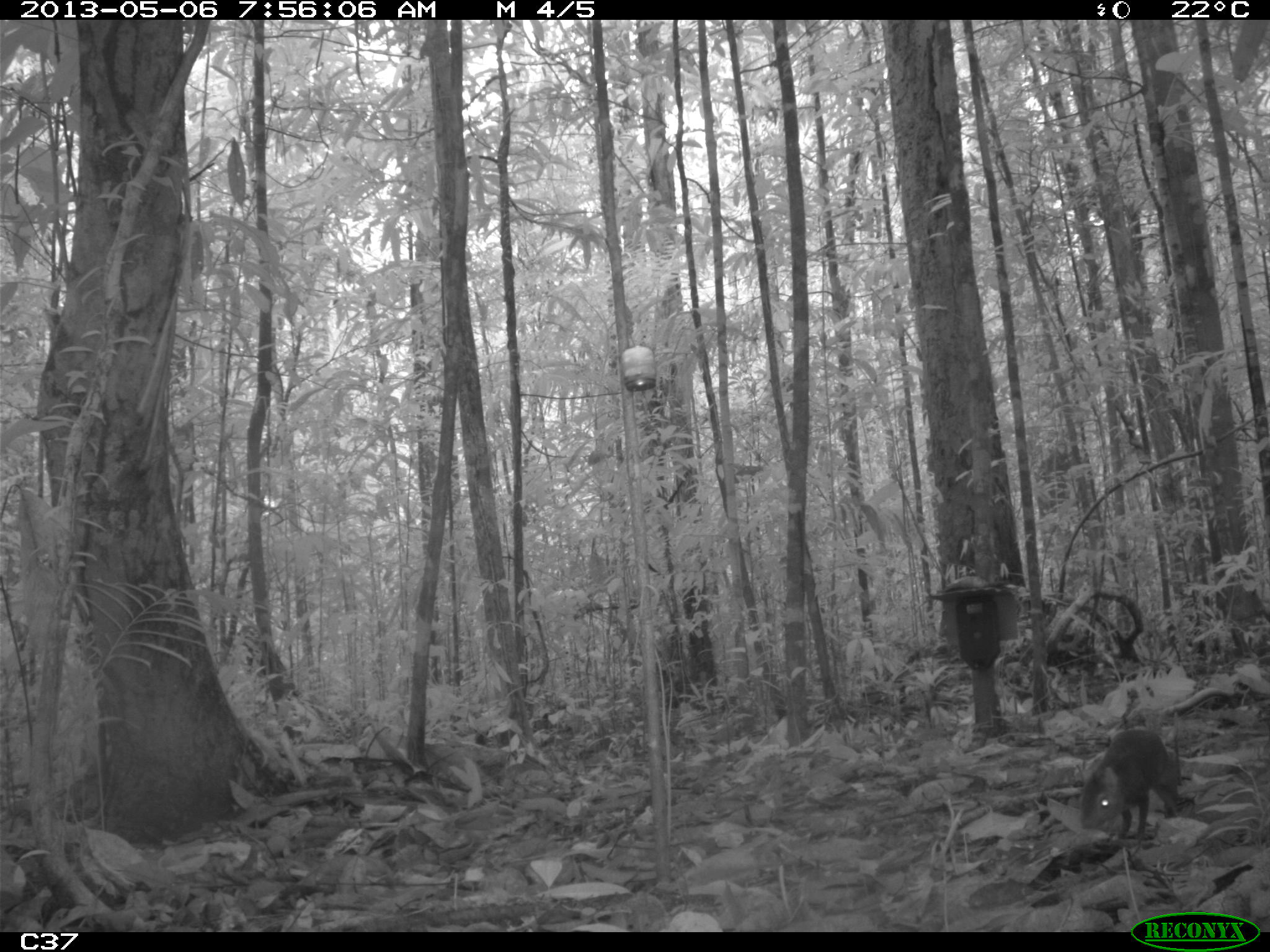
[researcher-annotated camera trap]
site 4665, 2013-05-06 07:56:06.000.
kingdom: Animalia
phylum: Chordata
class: Mammalia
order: Rodentia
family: Dasyproctidae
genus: Myoprocta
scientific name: Myoprocta pratti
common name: green acouchi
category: myoprocta pratii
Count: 1.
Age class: adult.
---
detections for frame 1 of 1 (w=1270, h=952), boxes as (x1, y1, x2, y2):
myoprocta pratii: (1077, 710, 1182, 842)